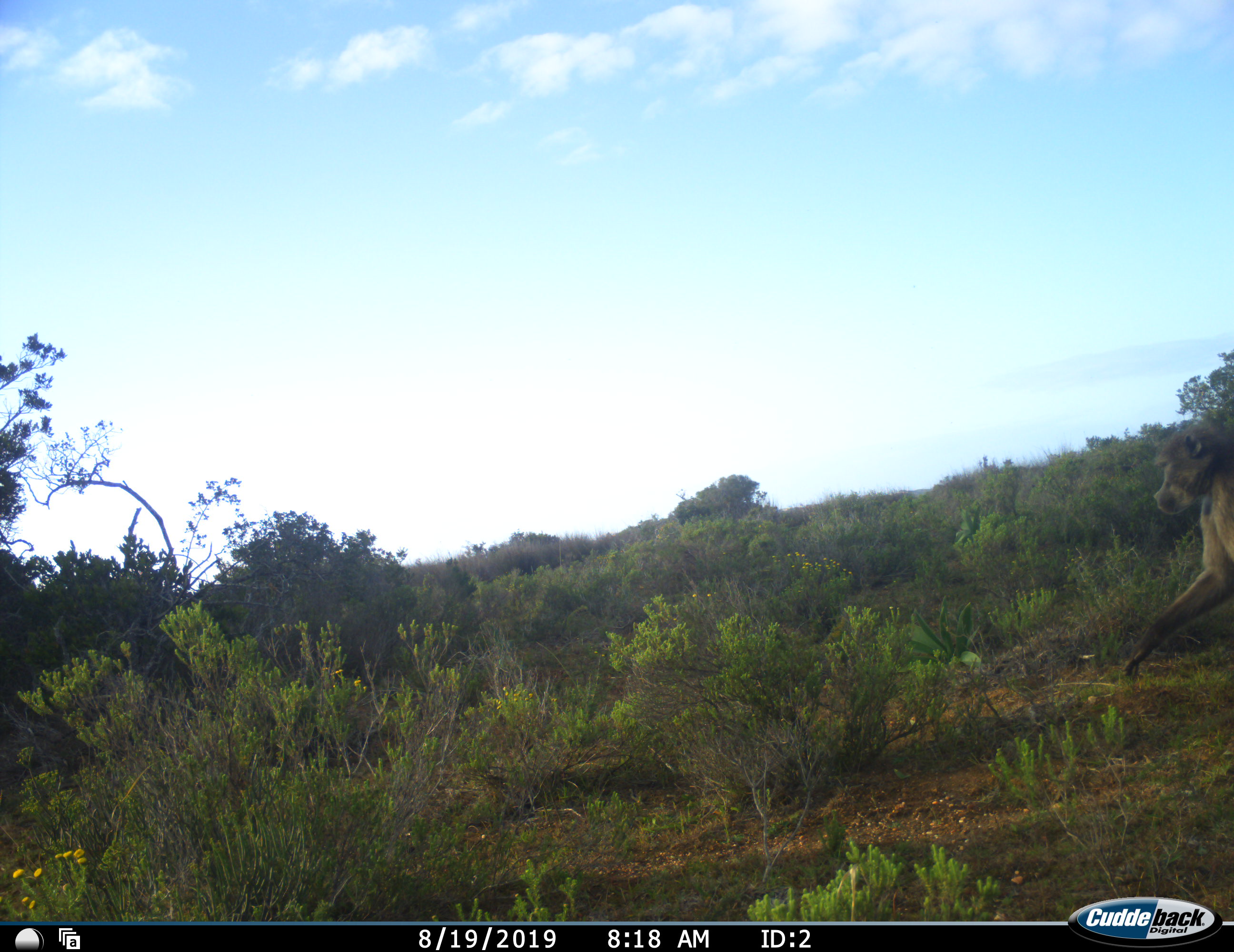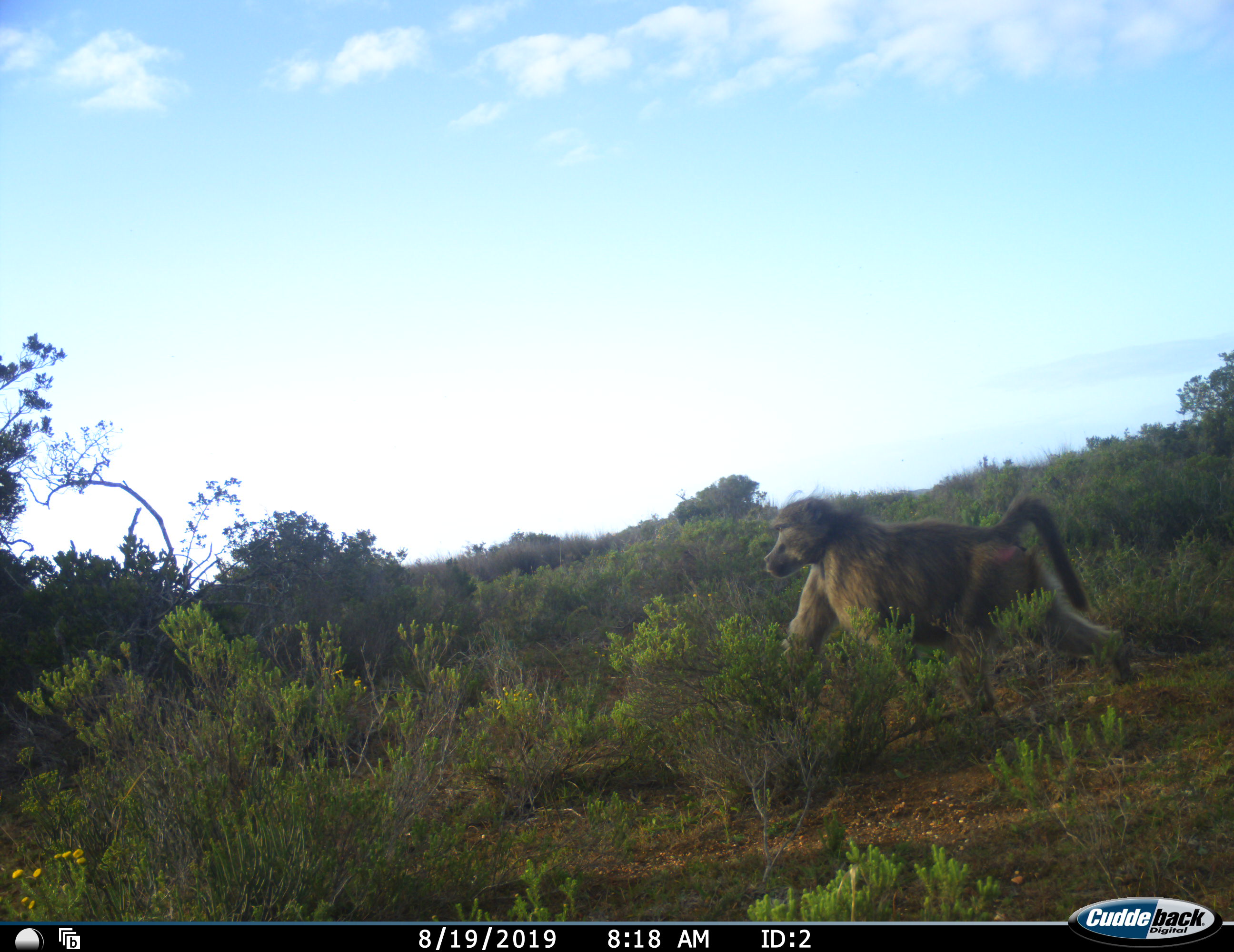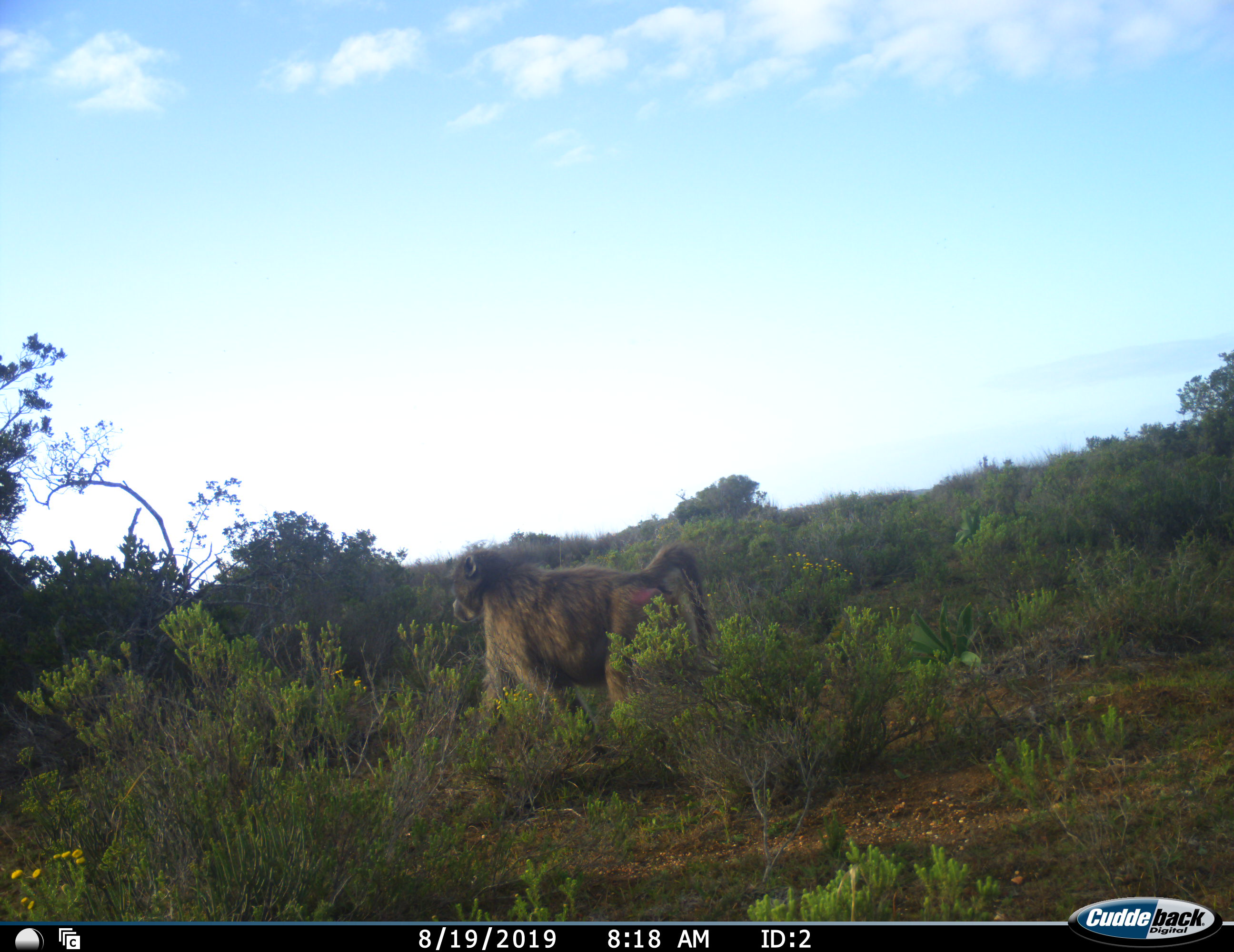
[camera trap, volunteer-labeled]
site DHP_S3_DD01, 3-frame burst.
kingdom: Animalia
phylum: Chordata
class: Mammalia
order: Primates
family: Cercopithecidae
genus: Papio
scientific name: Papio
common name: baboon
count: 1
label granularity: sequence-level